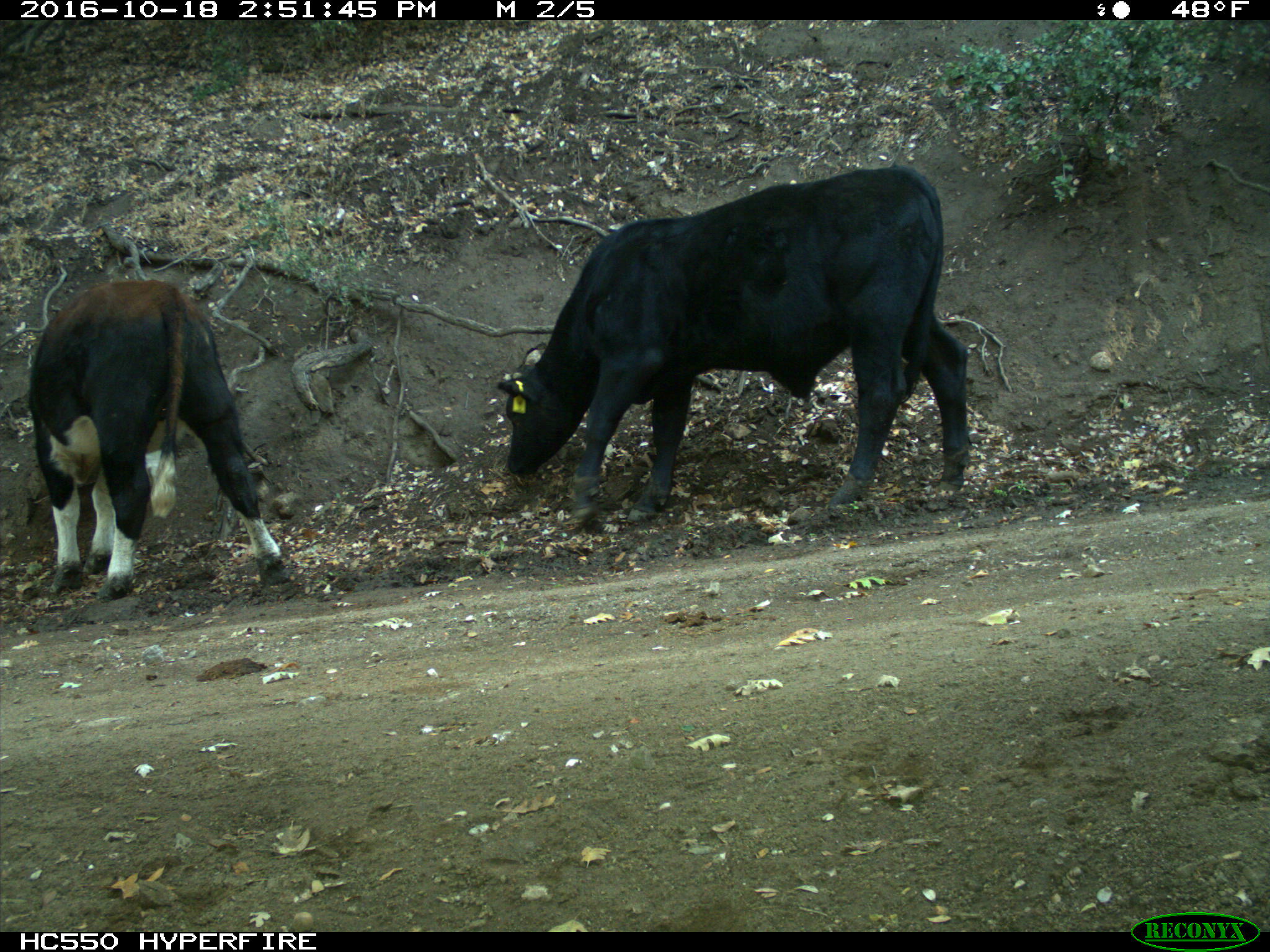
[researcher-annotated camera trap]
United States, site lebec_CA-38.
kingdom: Animalia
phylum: Chordata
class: Mammalia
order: Artiodactyla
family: Bovidae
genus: Bos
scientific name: Bos taurus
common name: domestic cow